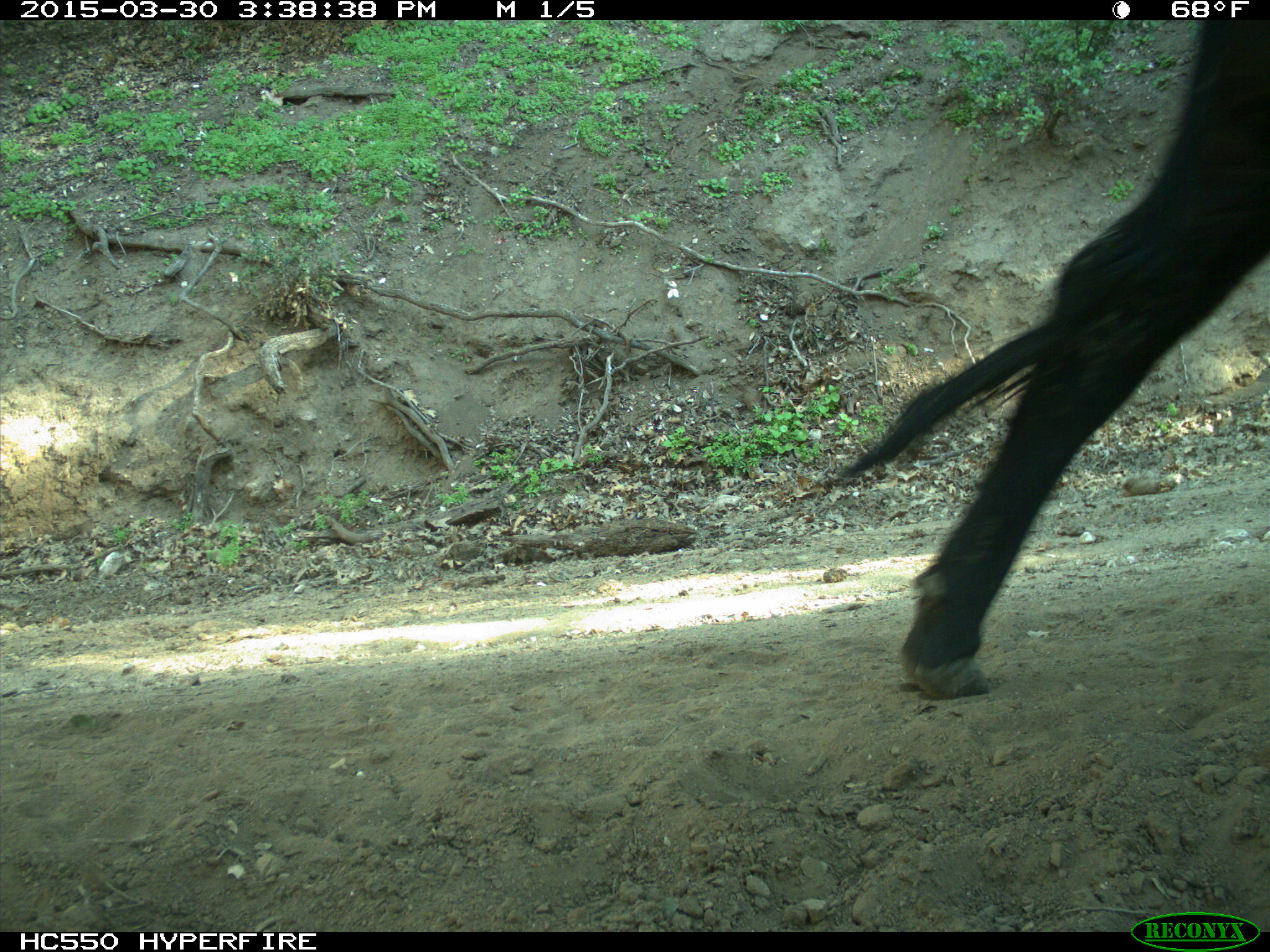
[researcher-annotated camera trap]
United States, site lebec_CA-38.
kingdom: Animalia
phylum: Chordata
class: Mammalia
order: Artiodactyla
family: Bovidae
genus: Bos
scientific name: Bos taurus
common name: domestic cow